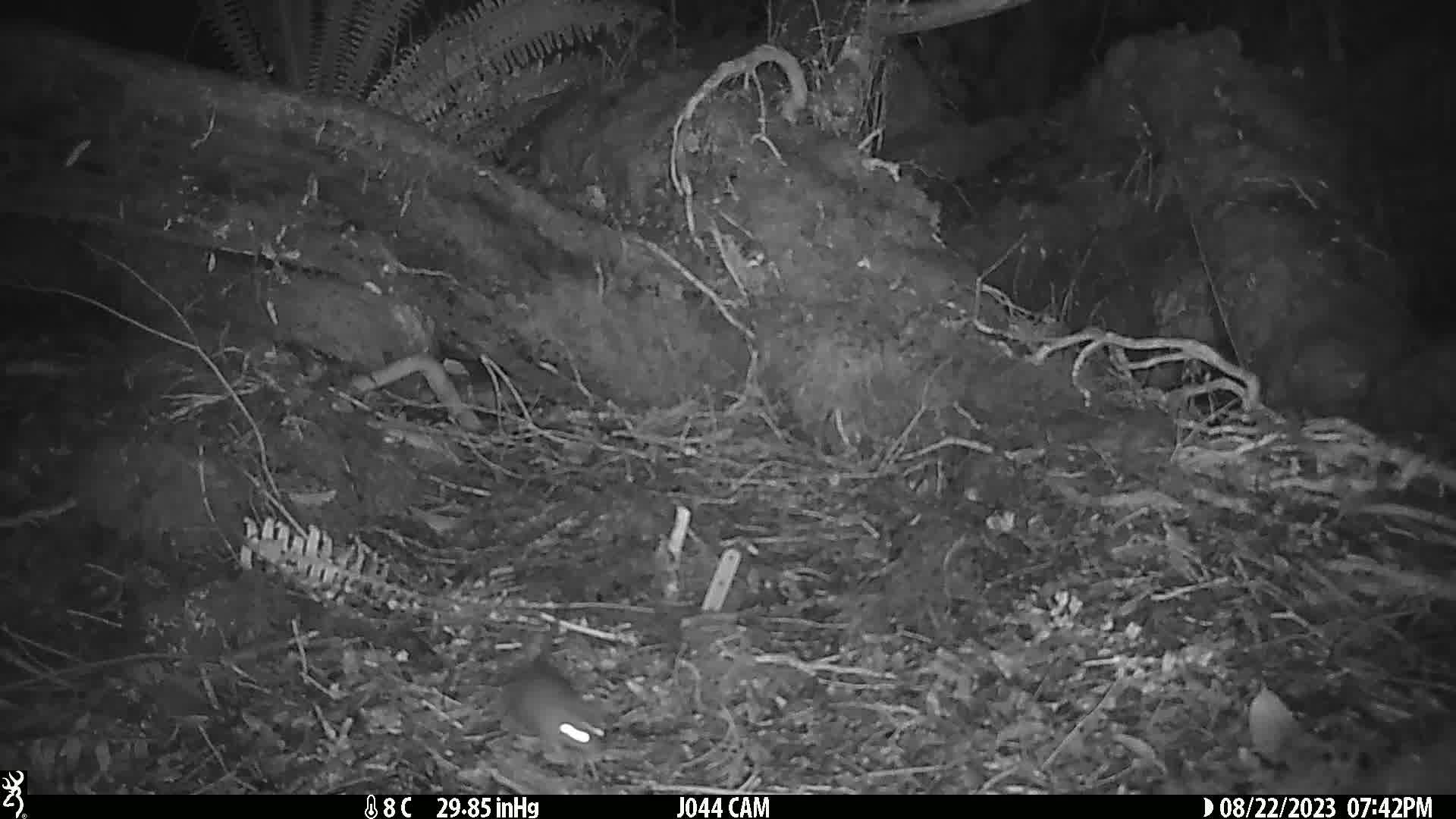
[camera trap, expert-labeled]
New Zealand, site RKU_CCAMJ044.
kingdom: Animalia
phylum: Chordata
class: Mammalia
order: Rodentia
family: Muridae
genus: Rattus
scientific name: Rattus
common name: rat